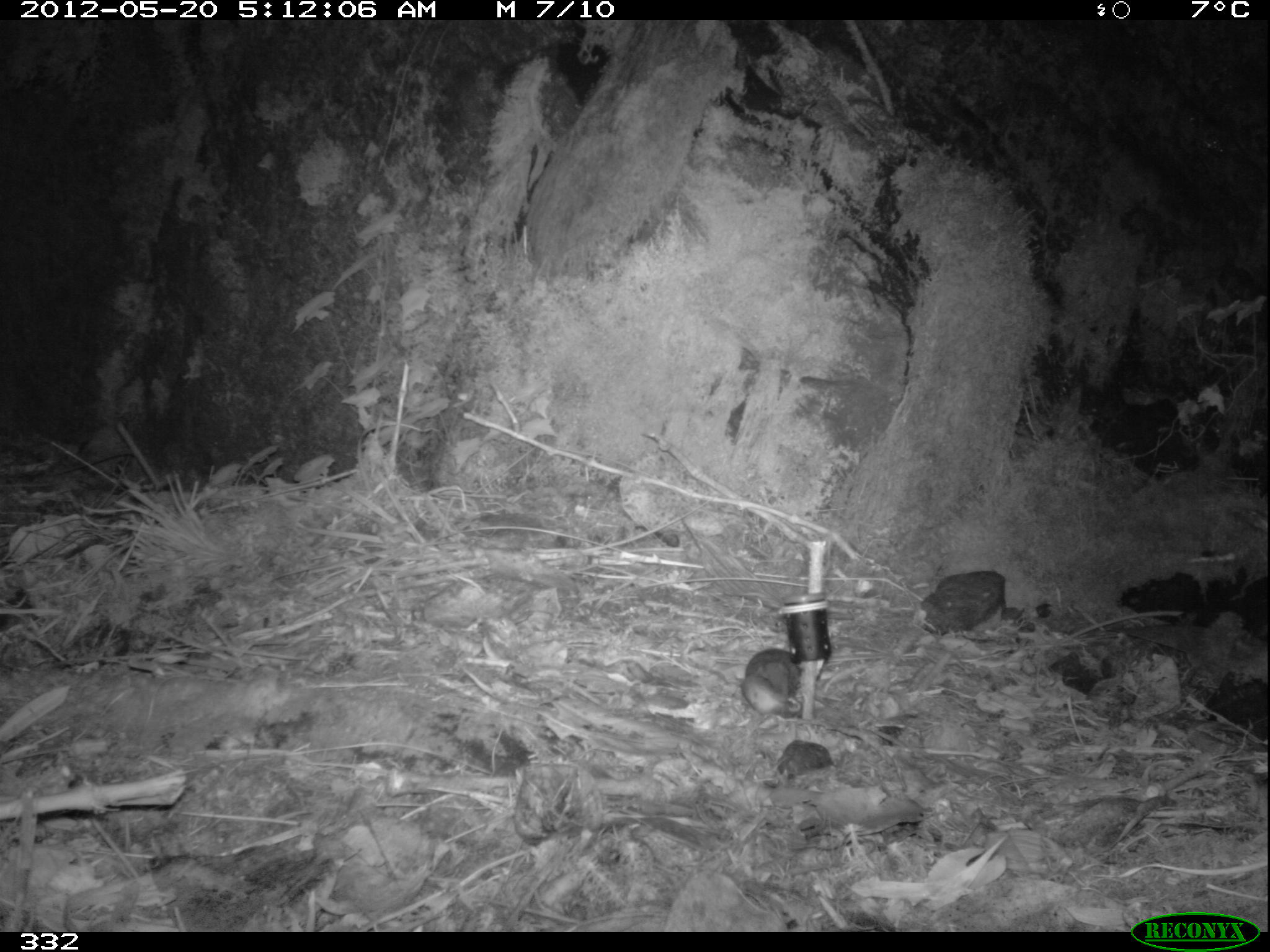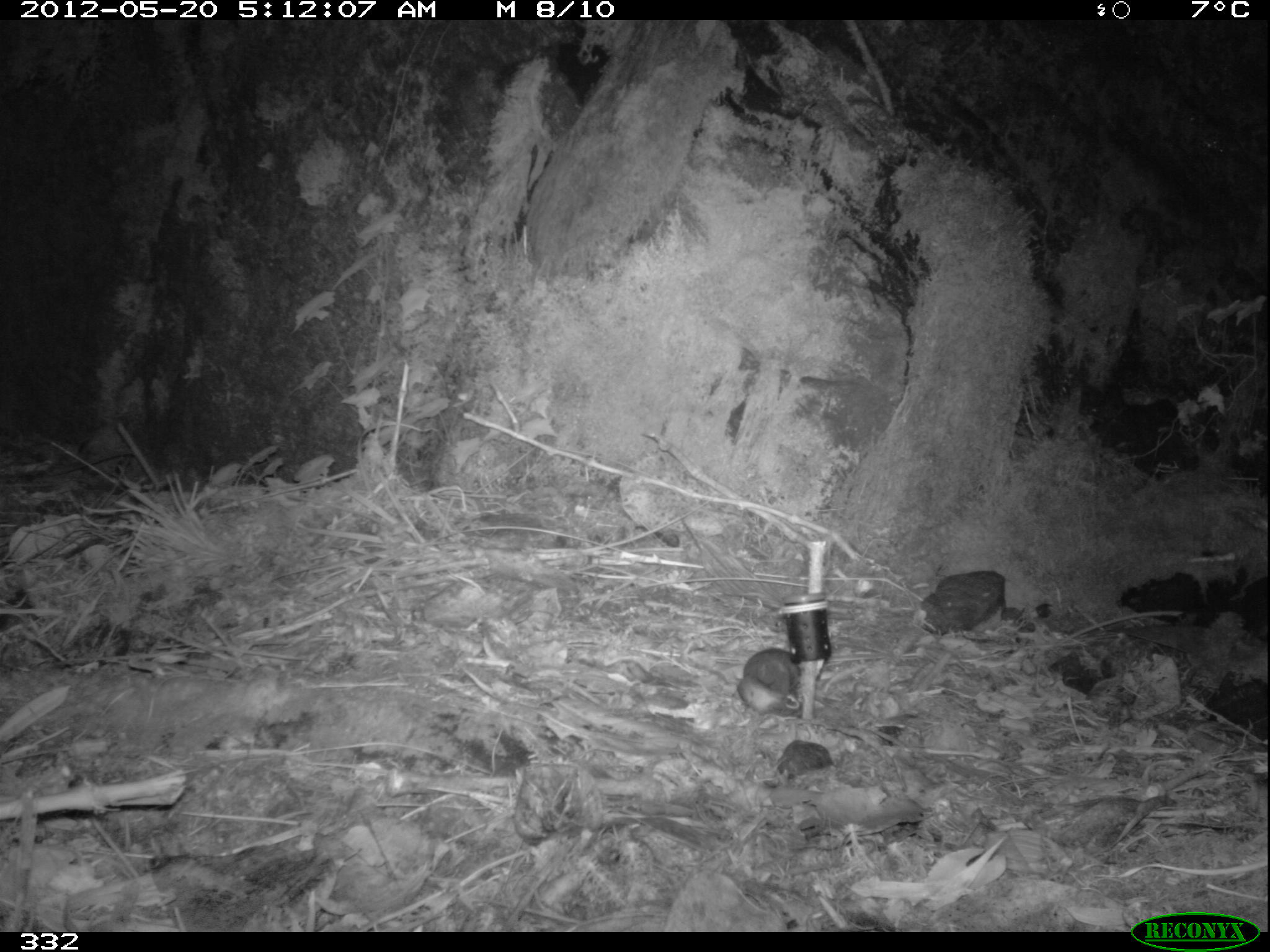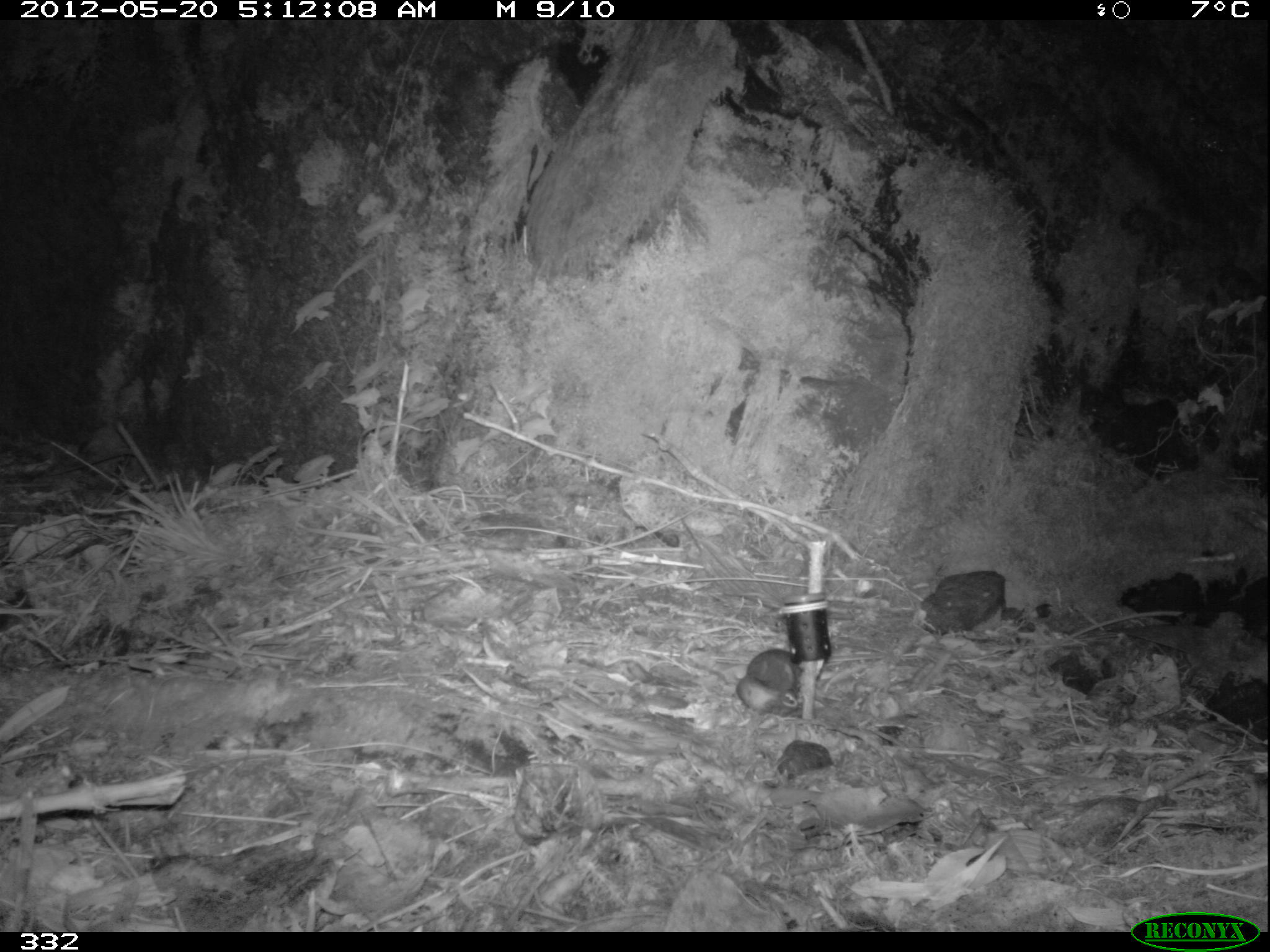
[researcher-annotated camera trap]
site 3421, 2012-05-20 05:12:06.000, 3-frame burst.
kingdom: Animalia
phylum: Chordata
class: Mammalia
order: Rodentia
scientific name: Rodentia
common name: rodents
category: unknown rodent